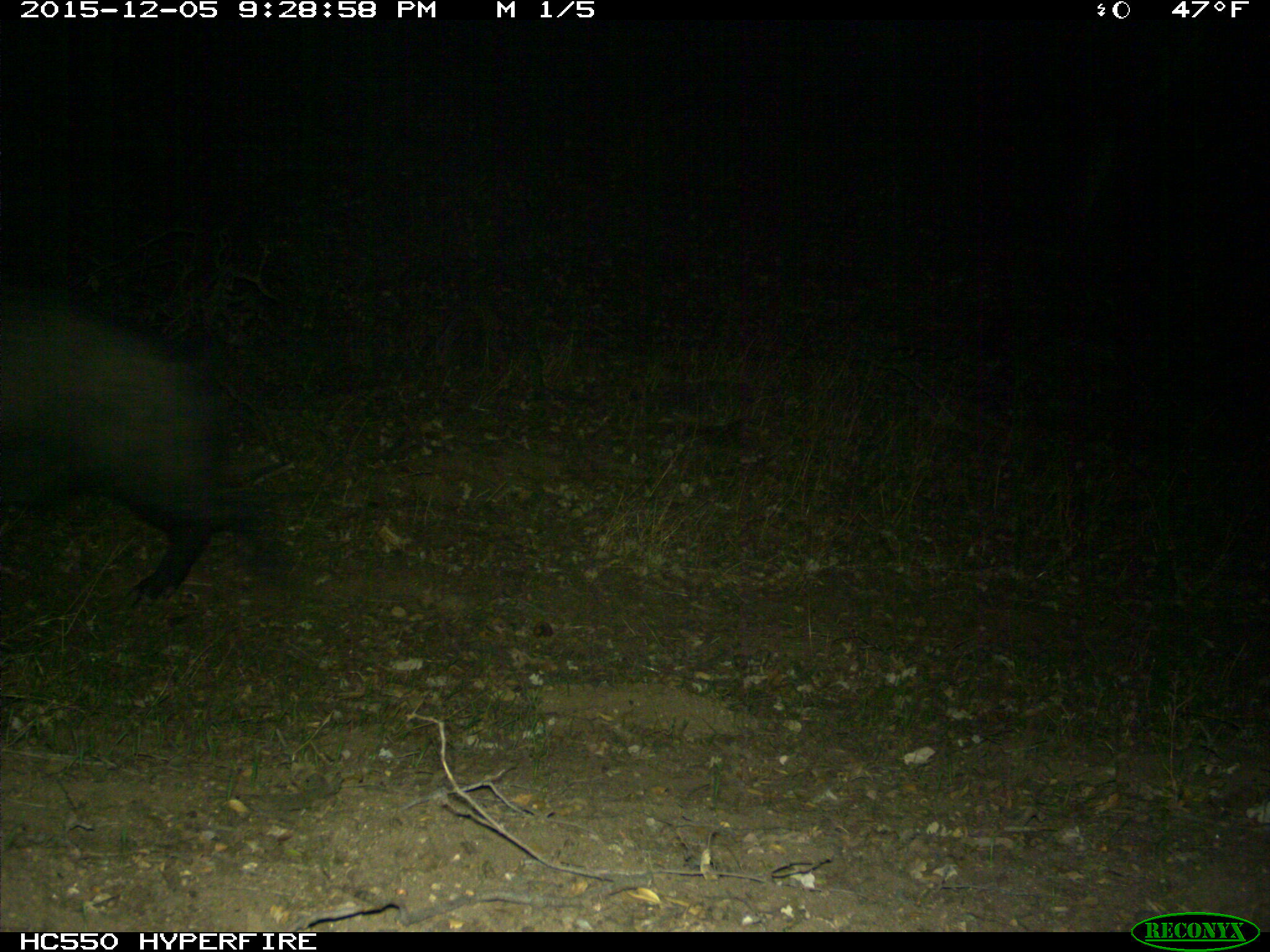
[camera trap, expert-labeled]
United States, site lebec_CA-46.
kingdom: Animalia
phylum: Chordata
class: Mammalia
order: Artiodactyla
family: Suidae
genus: Sus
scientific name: Sus scrofa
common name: wild boar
Sus scrofa (wild boar).